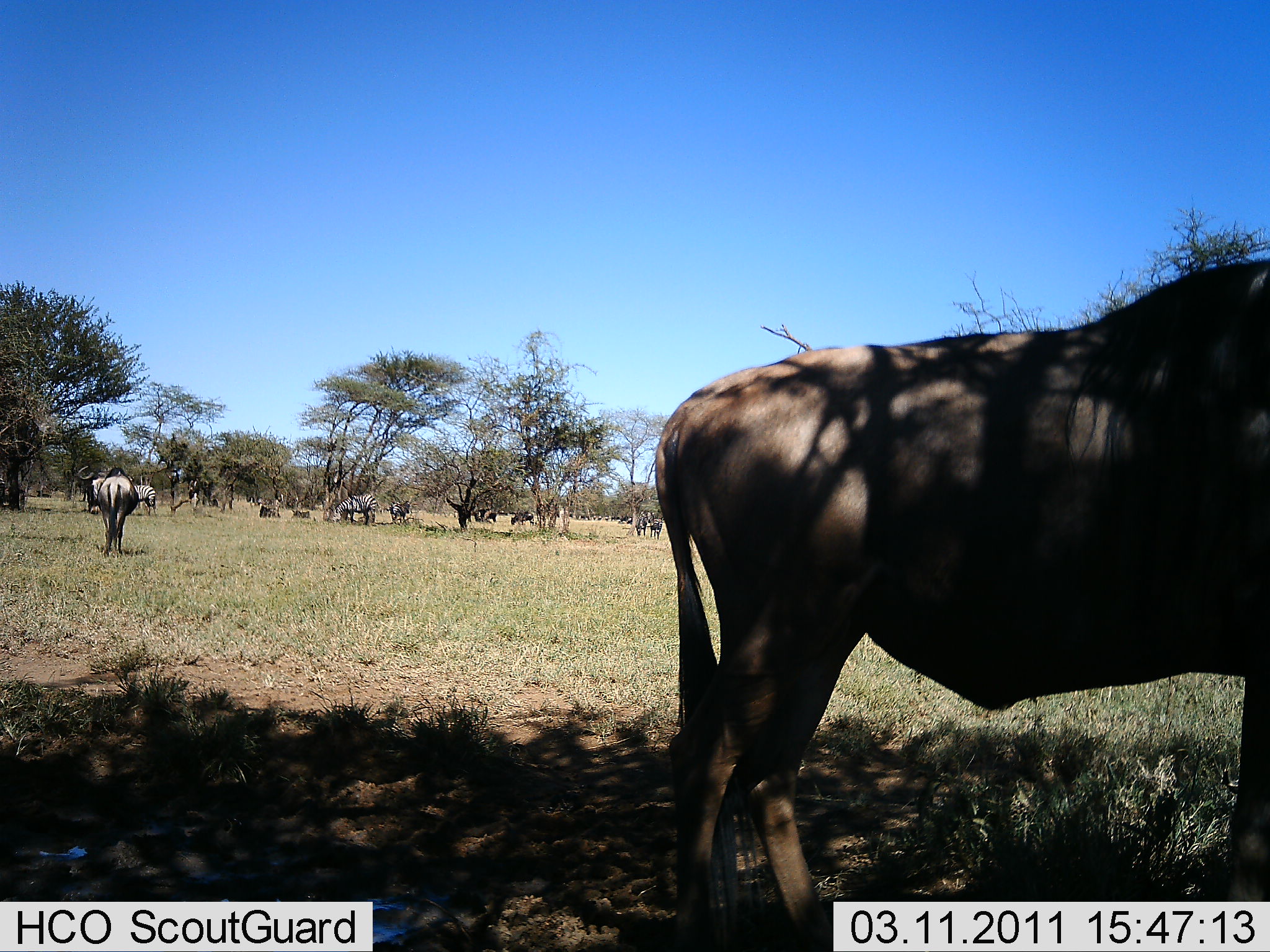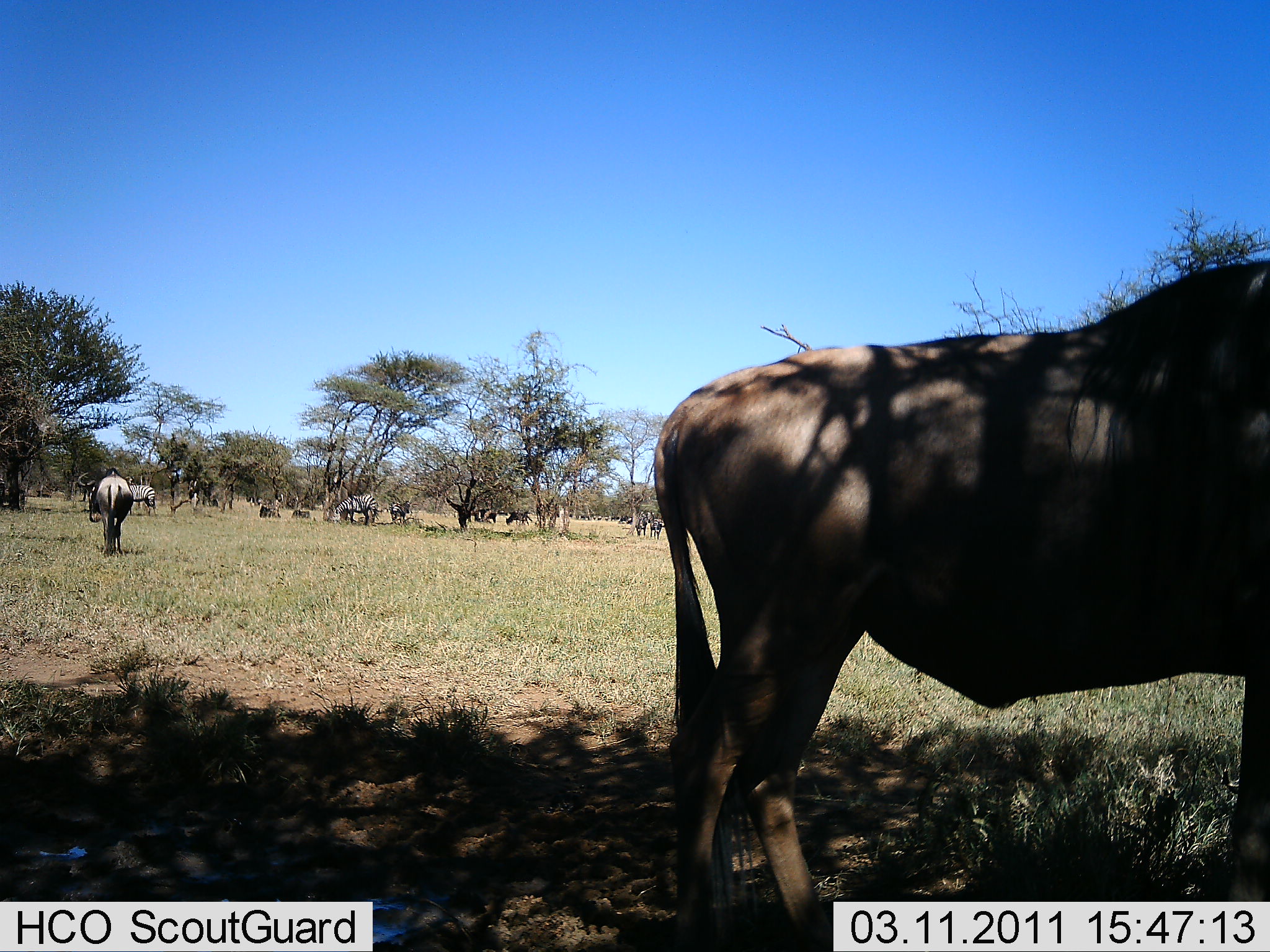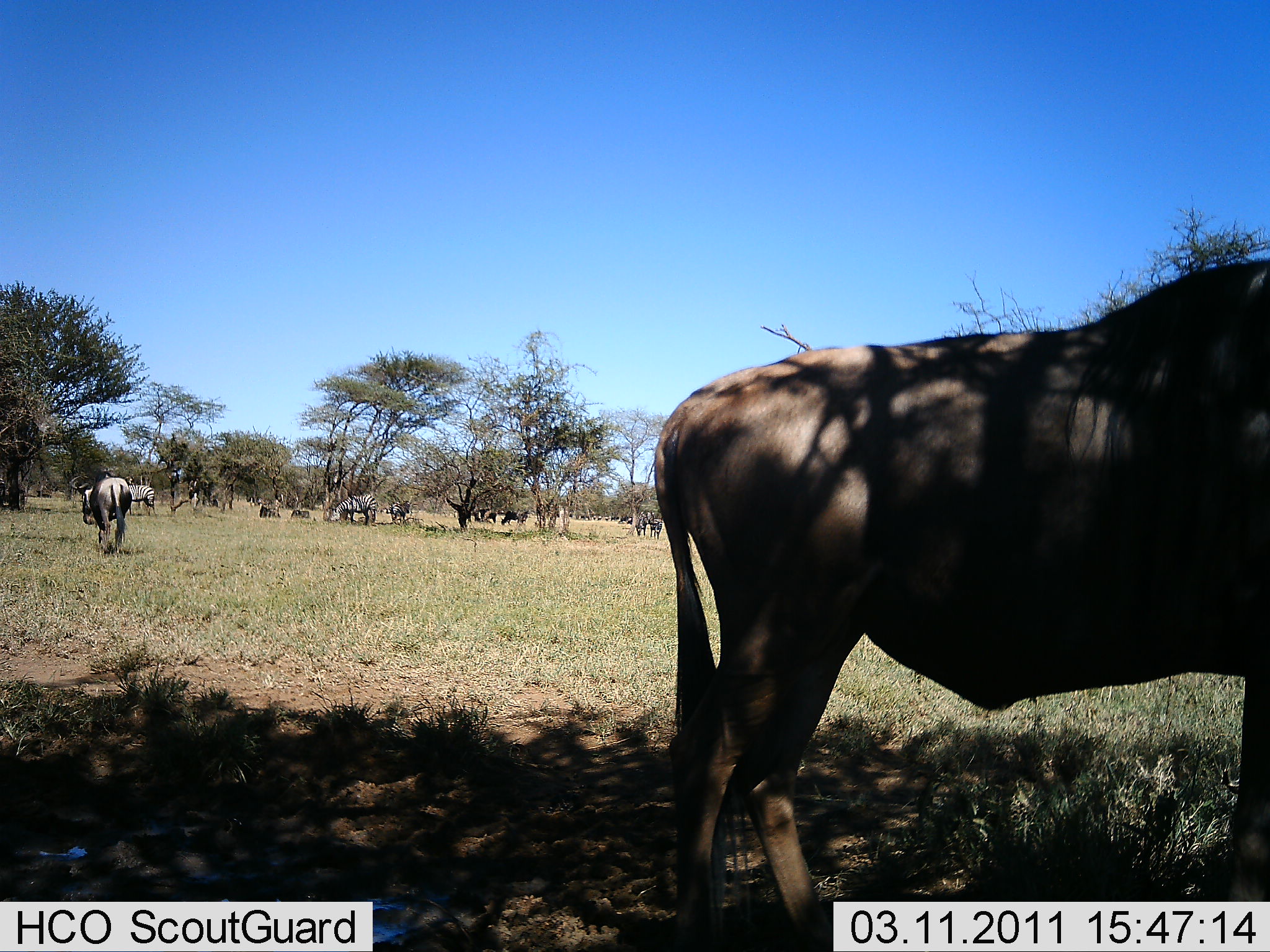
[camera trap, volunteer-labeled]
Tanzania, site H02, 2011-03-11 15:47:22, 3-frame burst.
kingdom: Animalia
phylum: Chordata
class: Mammalia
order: Artiodactyla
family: Bovidae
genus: Connochaetes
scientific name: Connochaetes taurinus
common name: blue wildebeest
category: wildebeest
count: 10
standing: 100%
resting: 18%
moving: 18%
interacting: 0%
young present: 0%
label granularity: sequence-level